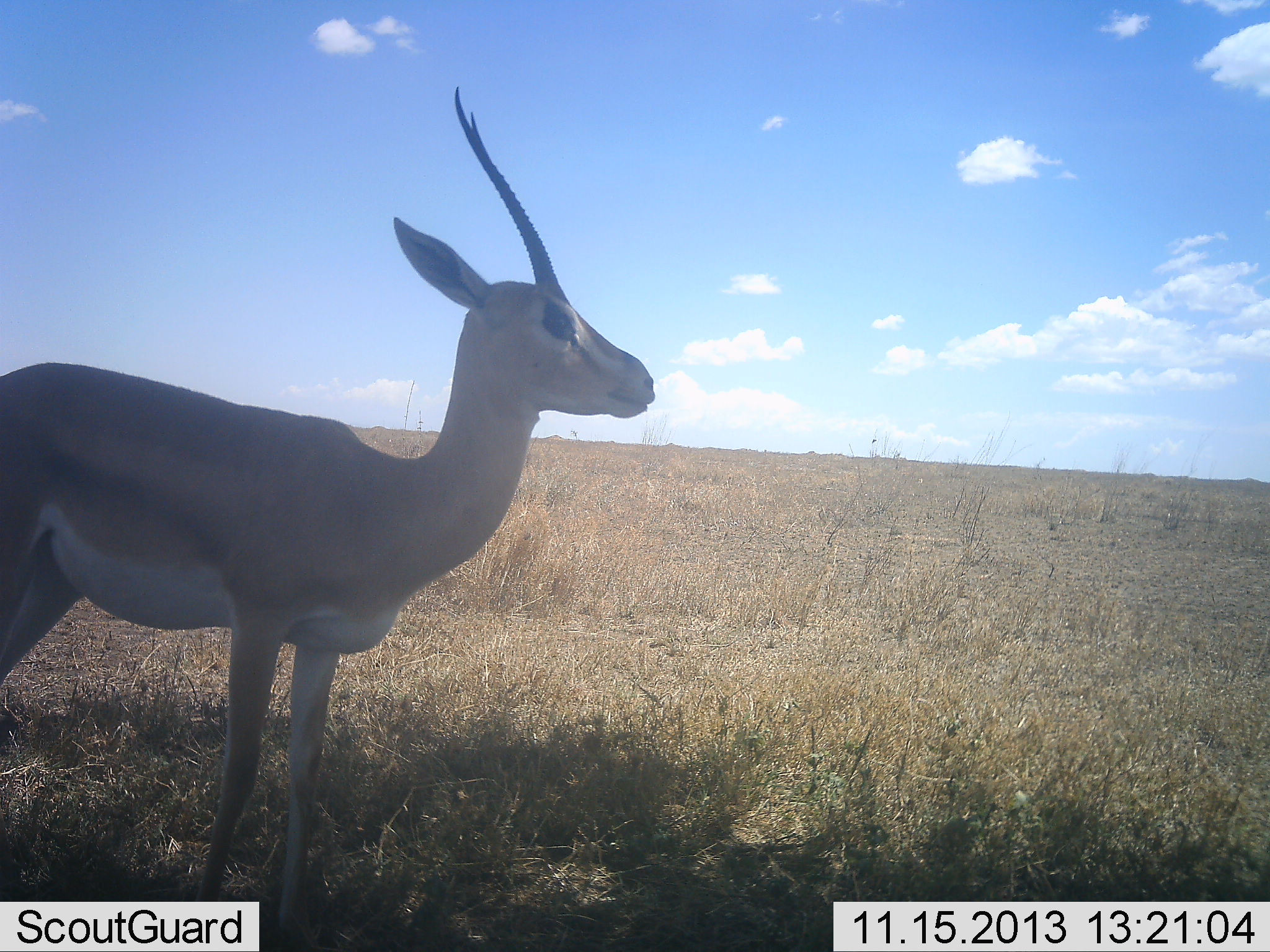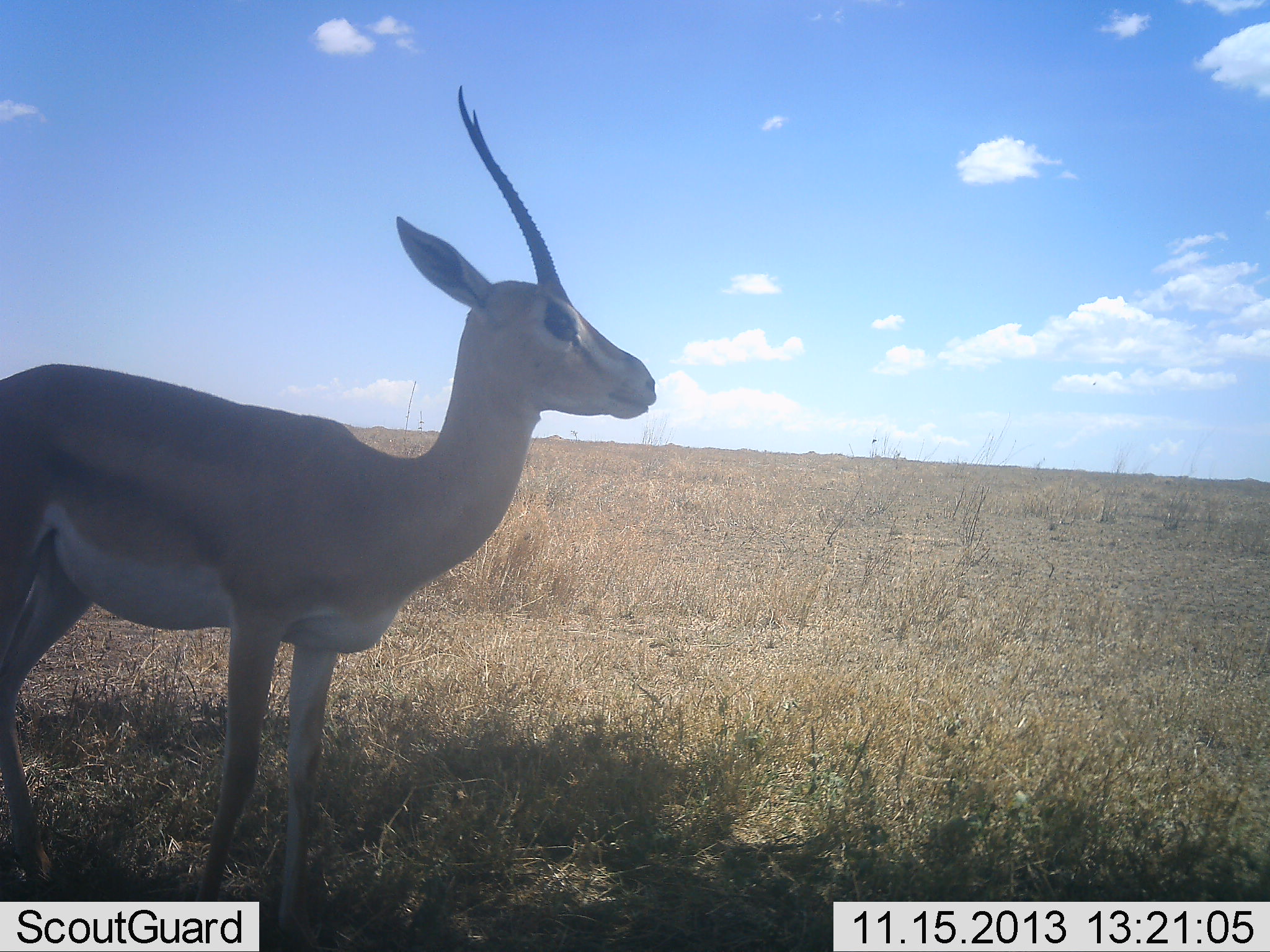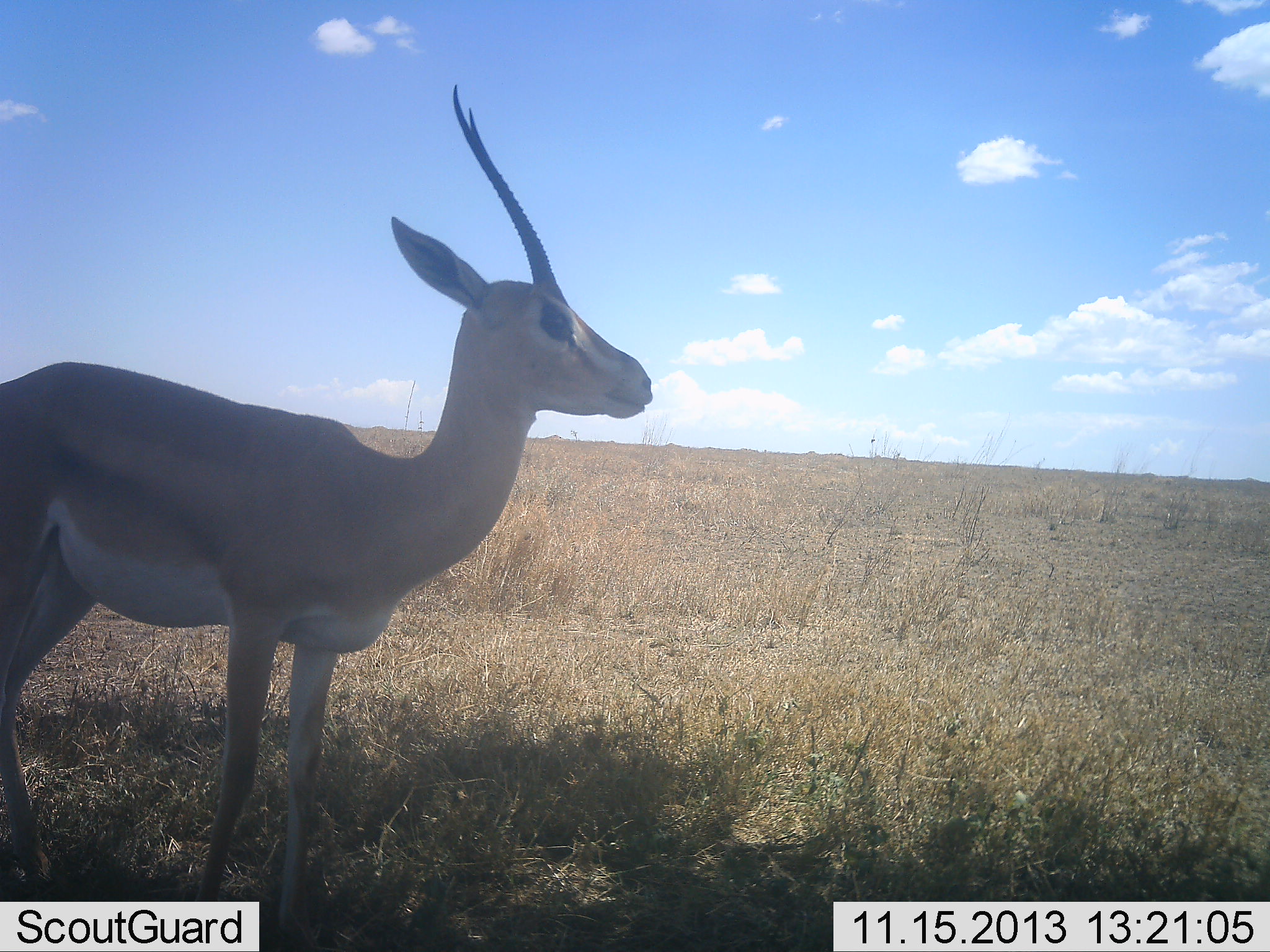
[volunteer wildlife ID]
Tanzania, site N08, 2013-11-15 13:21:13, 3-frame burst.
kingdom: Animalia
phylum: Chordata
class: Mammalia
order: Artiodactyla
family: Bovidae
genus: Nanger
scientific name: Nanger granti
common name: grant's gazelle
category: gazellegrants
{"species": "gazellegrants (grant's gazelle) (Nanger granti)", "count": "1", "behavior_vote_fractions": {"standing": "89%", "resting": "6%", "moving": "6%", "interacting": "0%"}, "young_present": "6%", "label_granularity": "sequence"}